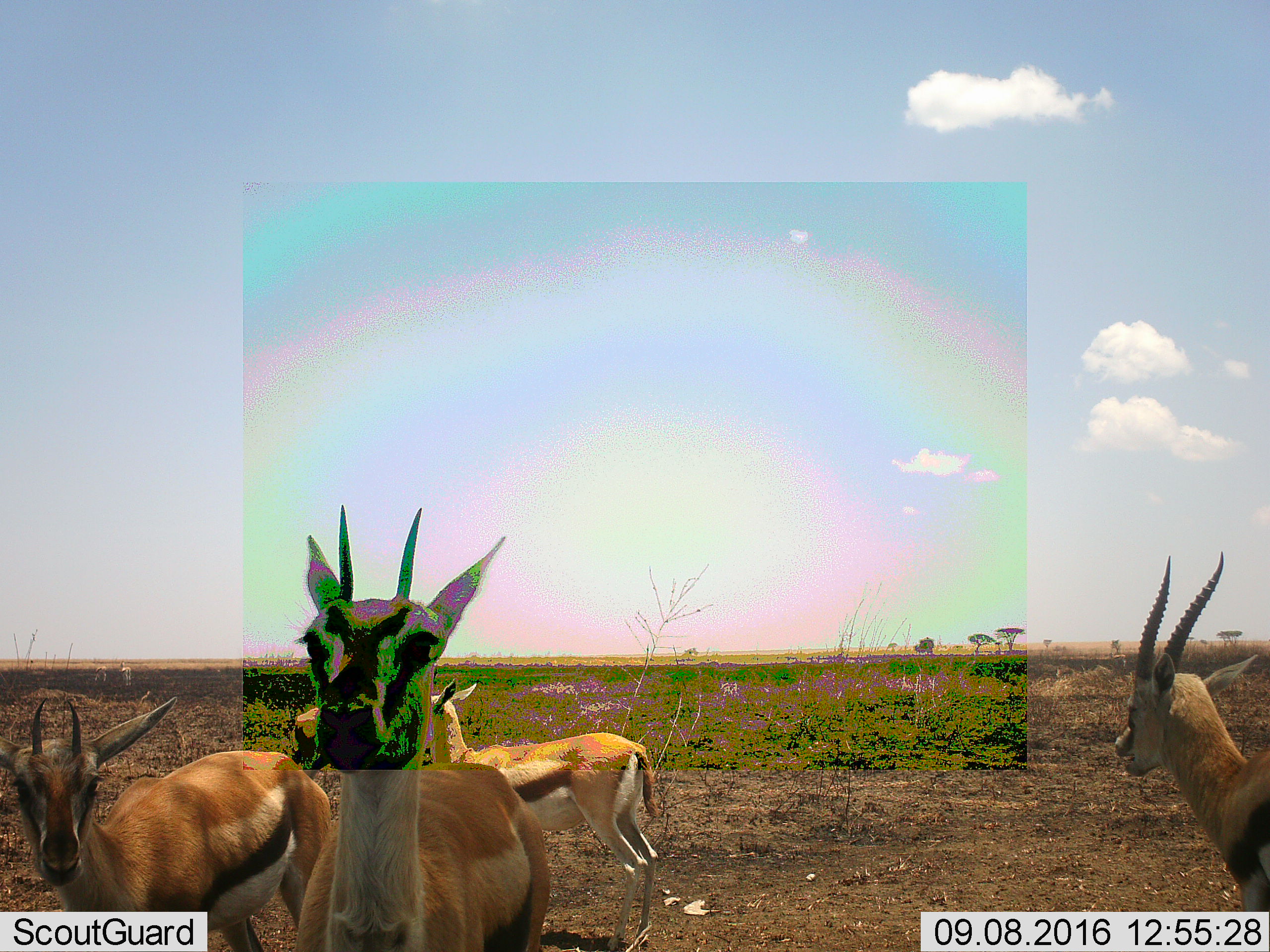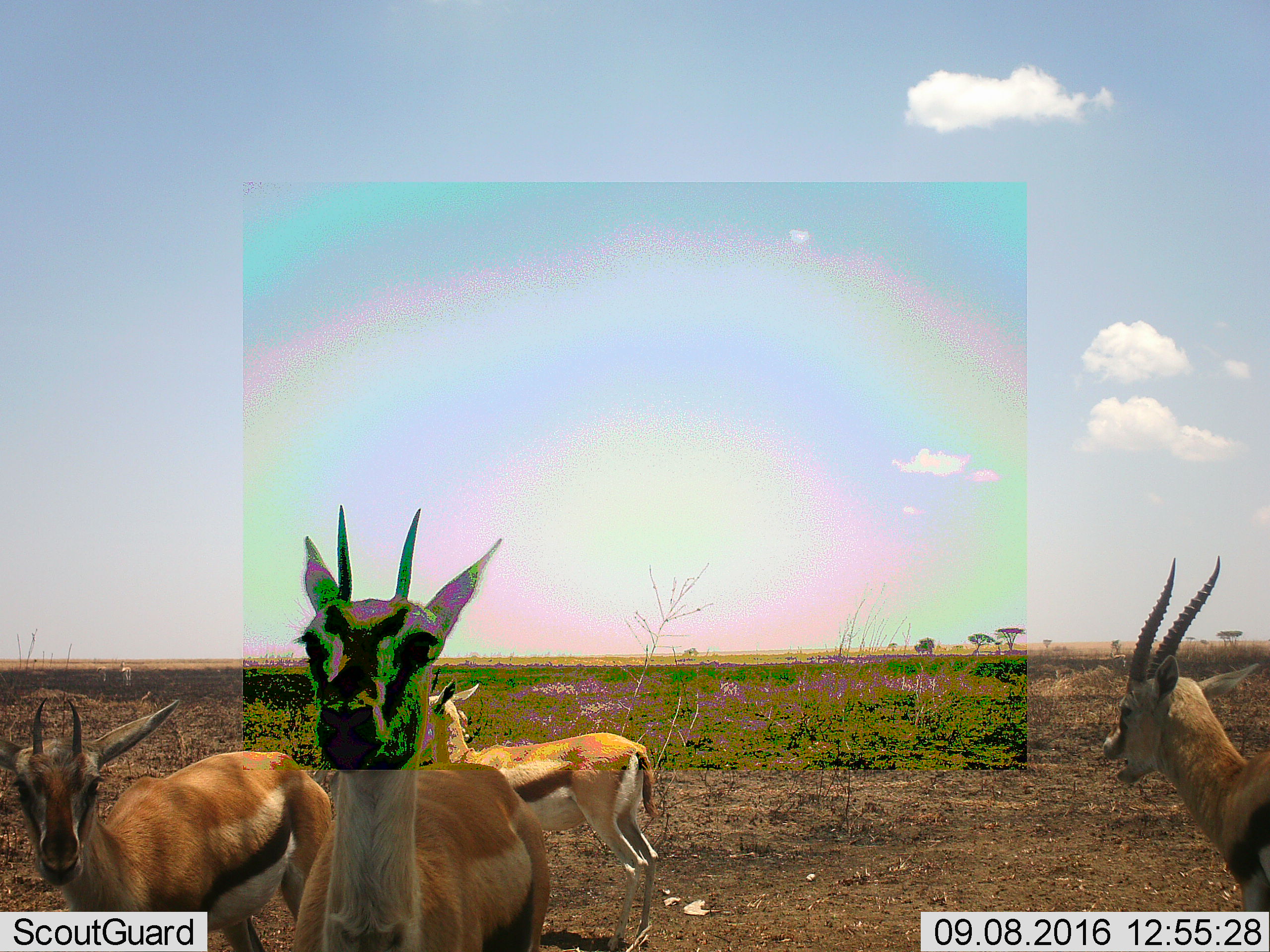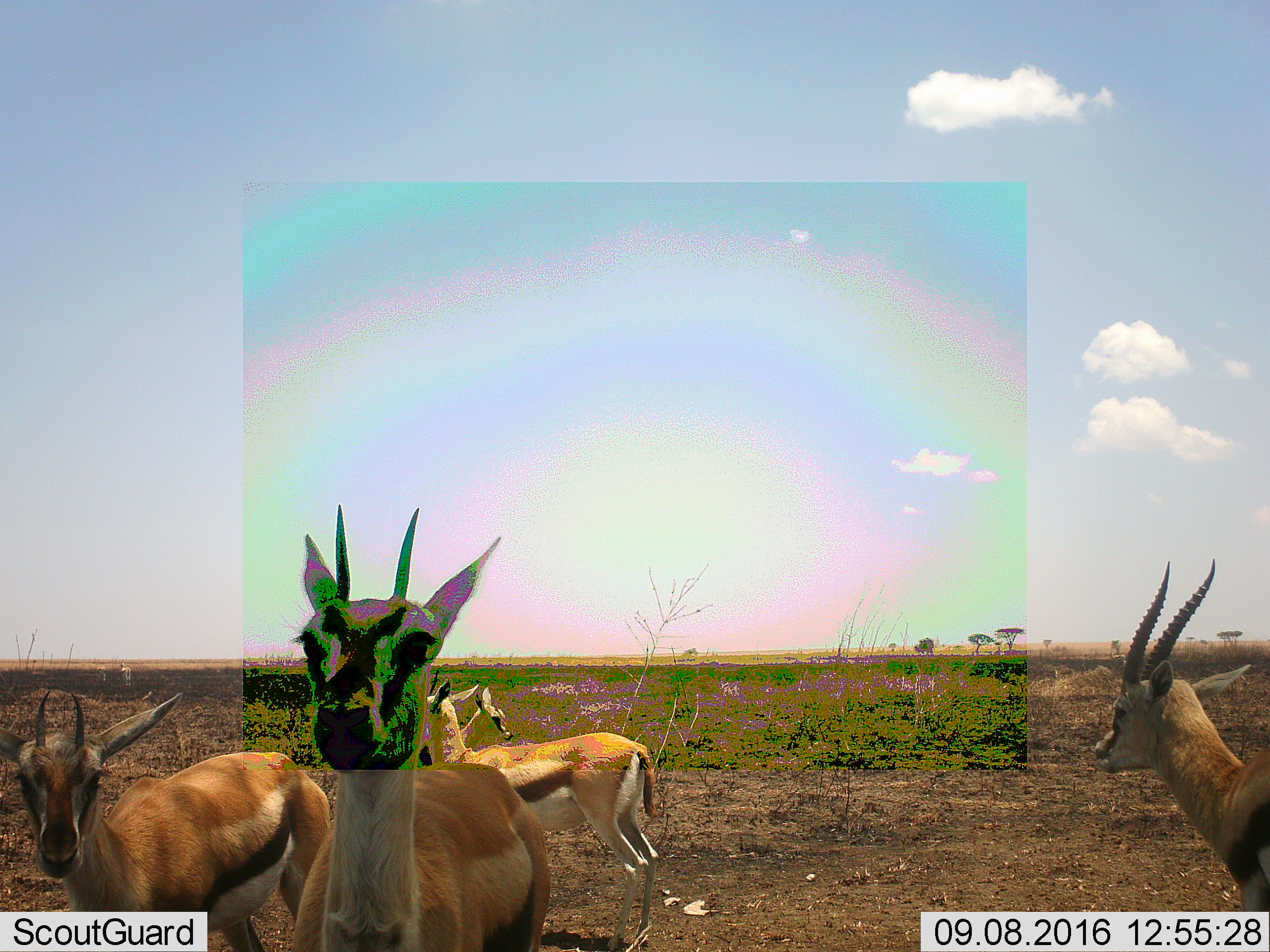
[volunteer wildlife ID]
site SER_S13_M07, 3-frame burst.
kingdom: Animalia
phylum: Chordata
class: Mammalia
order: Artiodactyla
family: Bovidae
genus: Eudorcas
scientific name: Eudorcas thomsonii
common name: thomson's gazelle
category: gazellethomsons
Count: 4.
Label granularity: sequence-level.